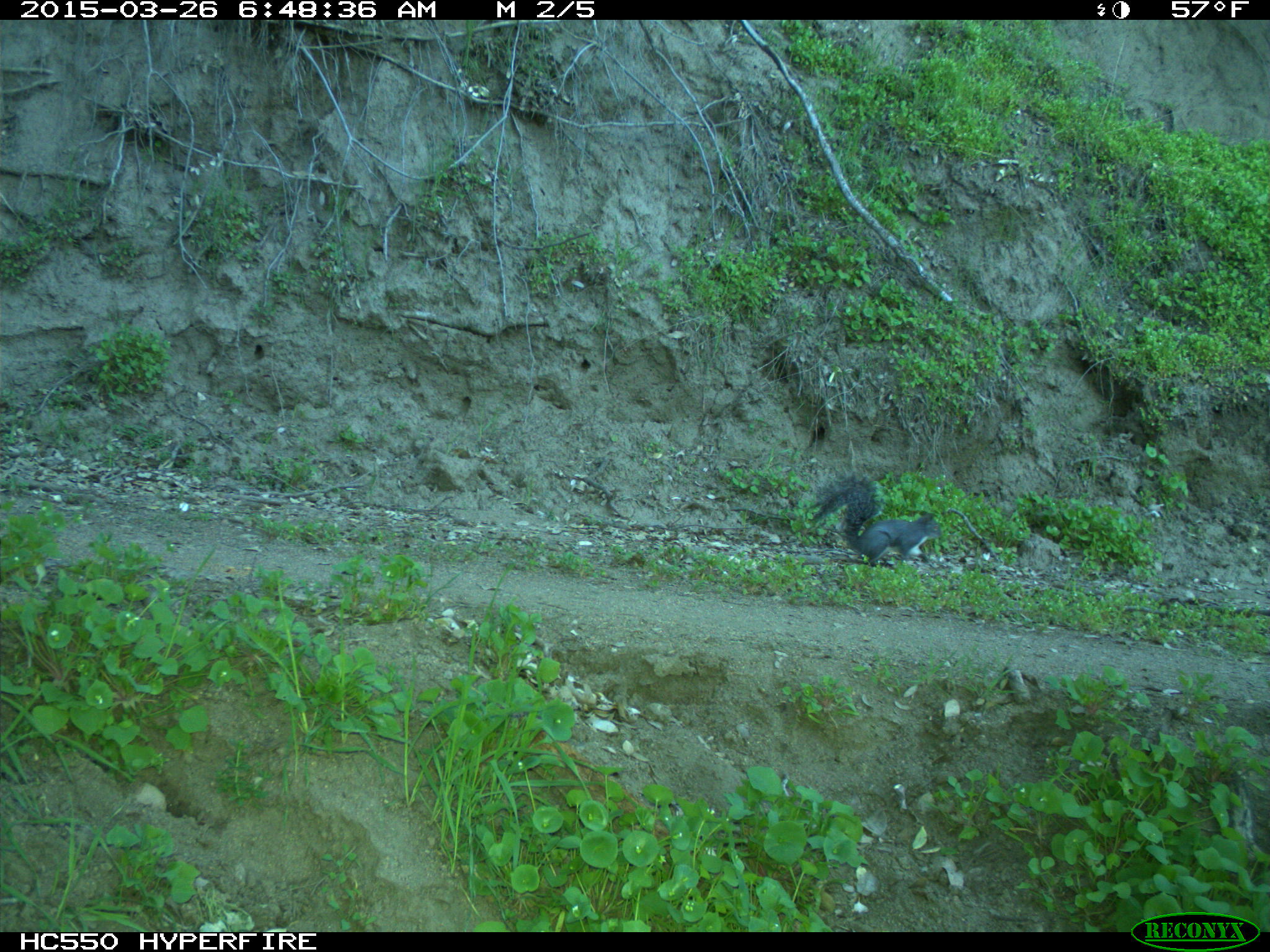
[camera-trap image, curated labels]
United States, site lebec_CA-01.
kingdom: Animalia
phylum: Chordata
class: Mammalia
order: Rodentia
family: Sciuridae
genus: Sciurus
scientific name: Sciurus carolinensis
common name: eastern gray squirrel